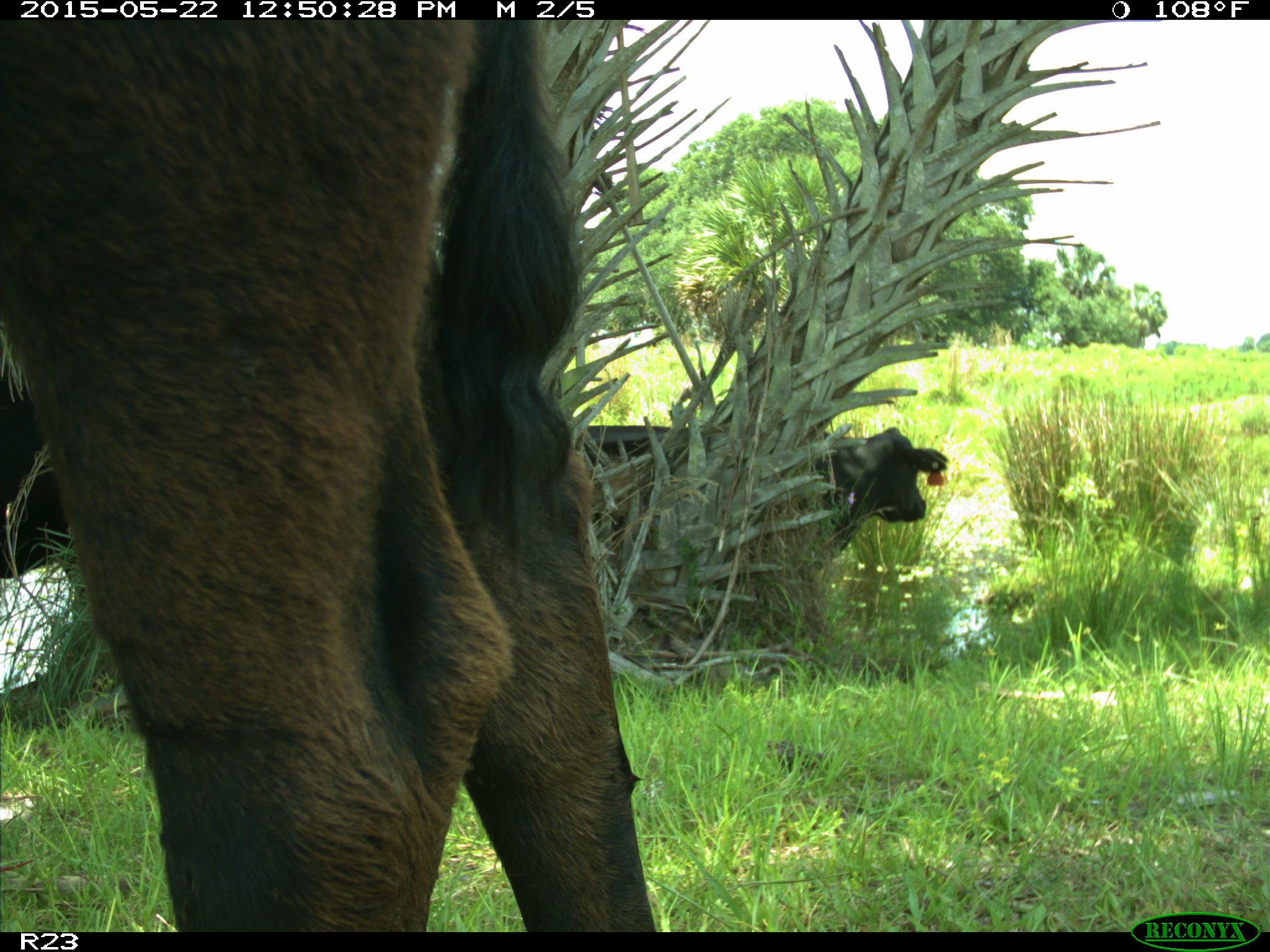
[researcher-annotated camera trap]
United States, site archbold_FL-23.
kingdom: Animalia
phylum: Chordata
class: Mammalia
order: Artiodactyla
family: Bovidae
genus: Bos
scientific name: Bos taurus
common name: domestic cow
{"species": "Bos taurus (domestic cow)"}